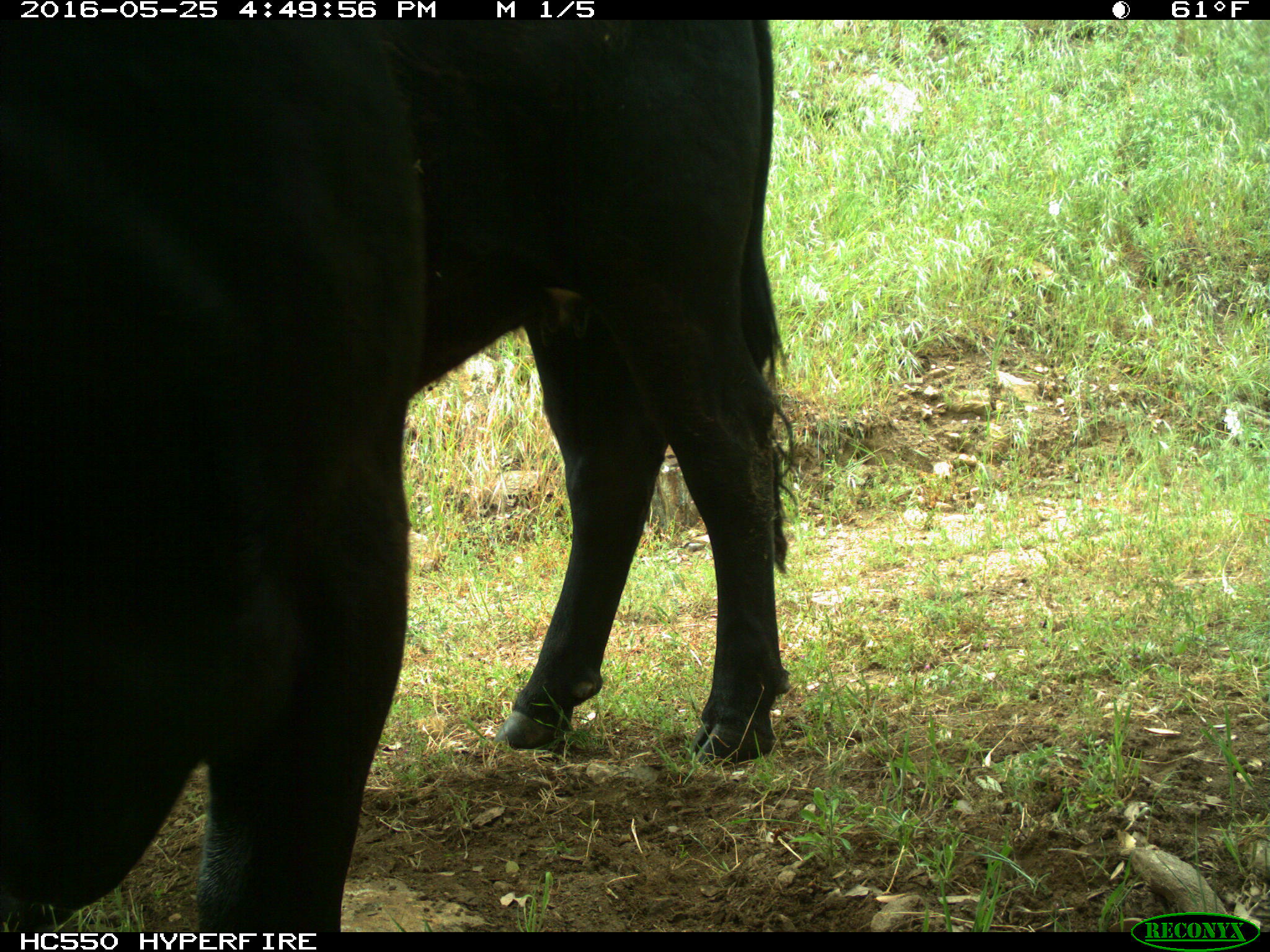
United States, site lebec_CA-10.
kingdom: Animalia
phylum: Chordata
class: Mammalia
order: Artiodactyla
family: Bovidae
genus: Bos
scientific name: Bos taurus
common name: domestic cow